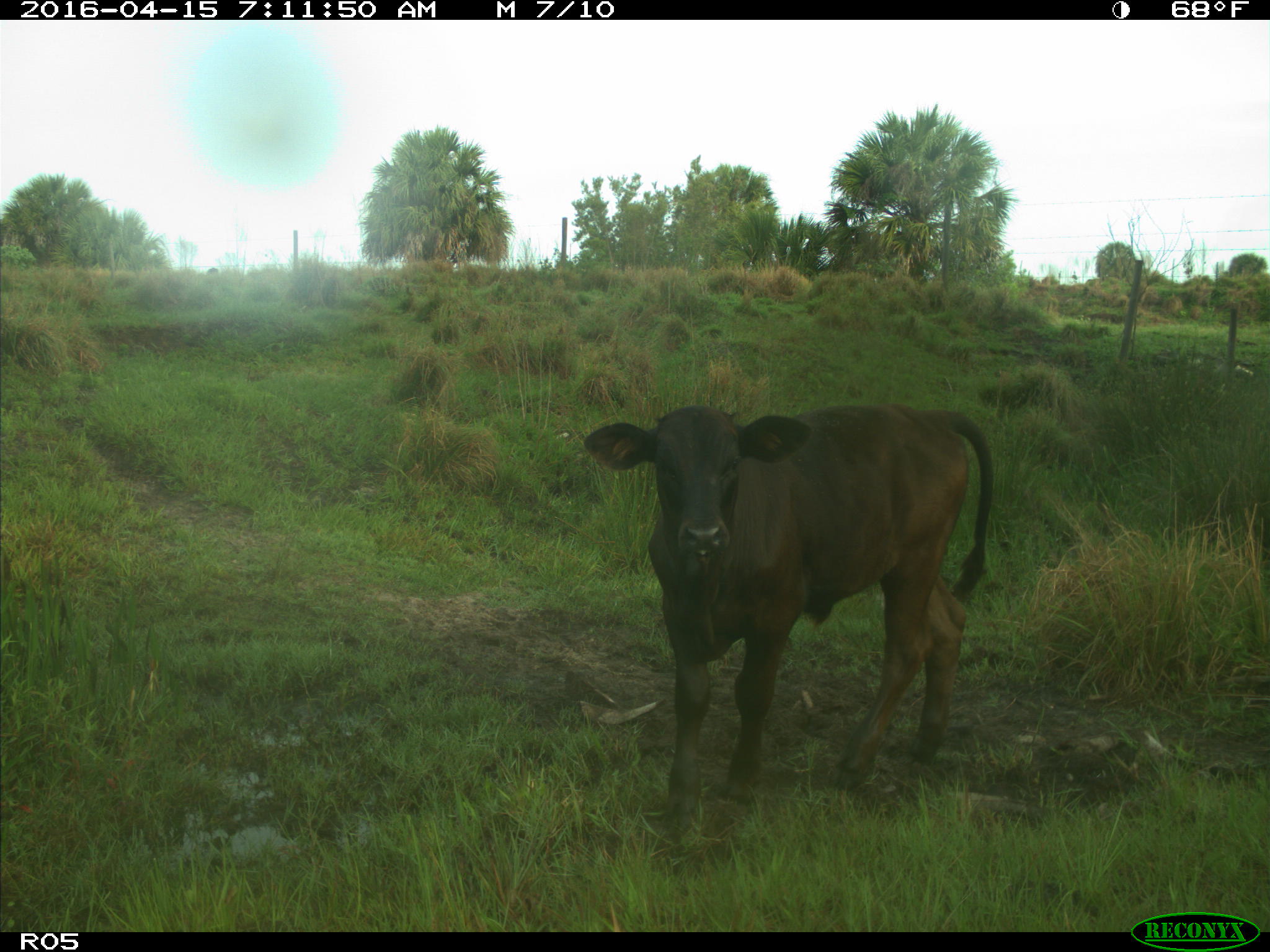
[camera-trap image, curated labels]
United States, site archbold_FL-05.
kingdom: Animalia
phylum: Chordata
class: Mammalia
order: Artiodactyla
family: Bovidae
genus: Bos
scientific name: Bos taurus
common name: domestic cow